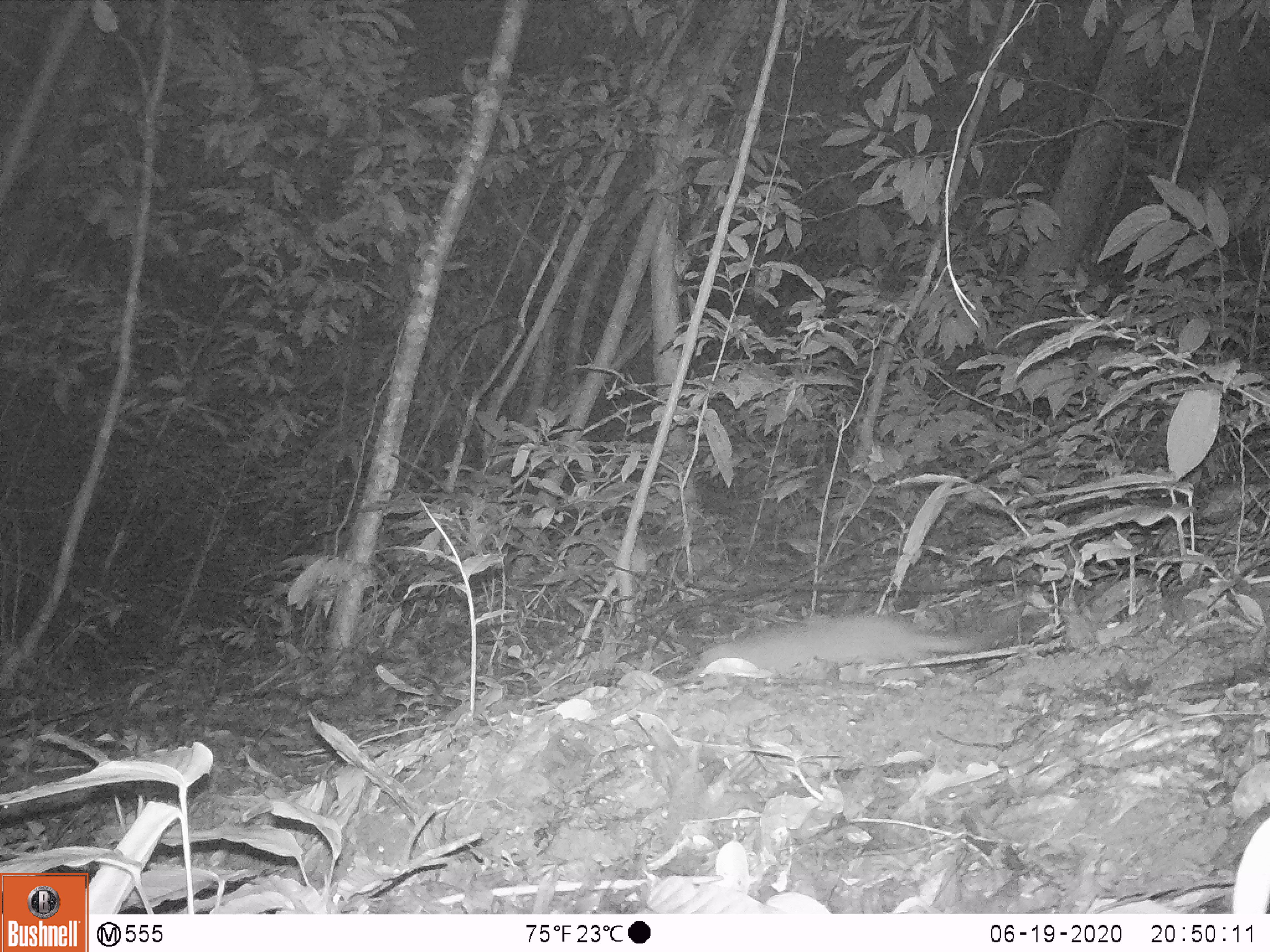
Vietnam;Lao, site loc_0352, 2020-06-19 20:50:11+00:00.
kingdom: Animalia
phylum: Chordata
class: Mammalia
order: Carnivora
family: Mustelidae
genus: Melogale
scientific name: Melogale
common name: ferret badger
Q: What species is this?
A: Ferret badger (Melogale).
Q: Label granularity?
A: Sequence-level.